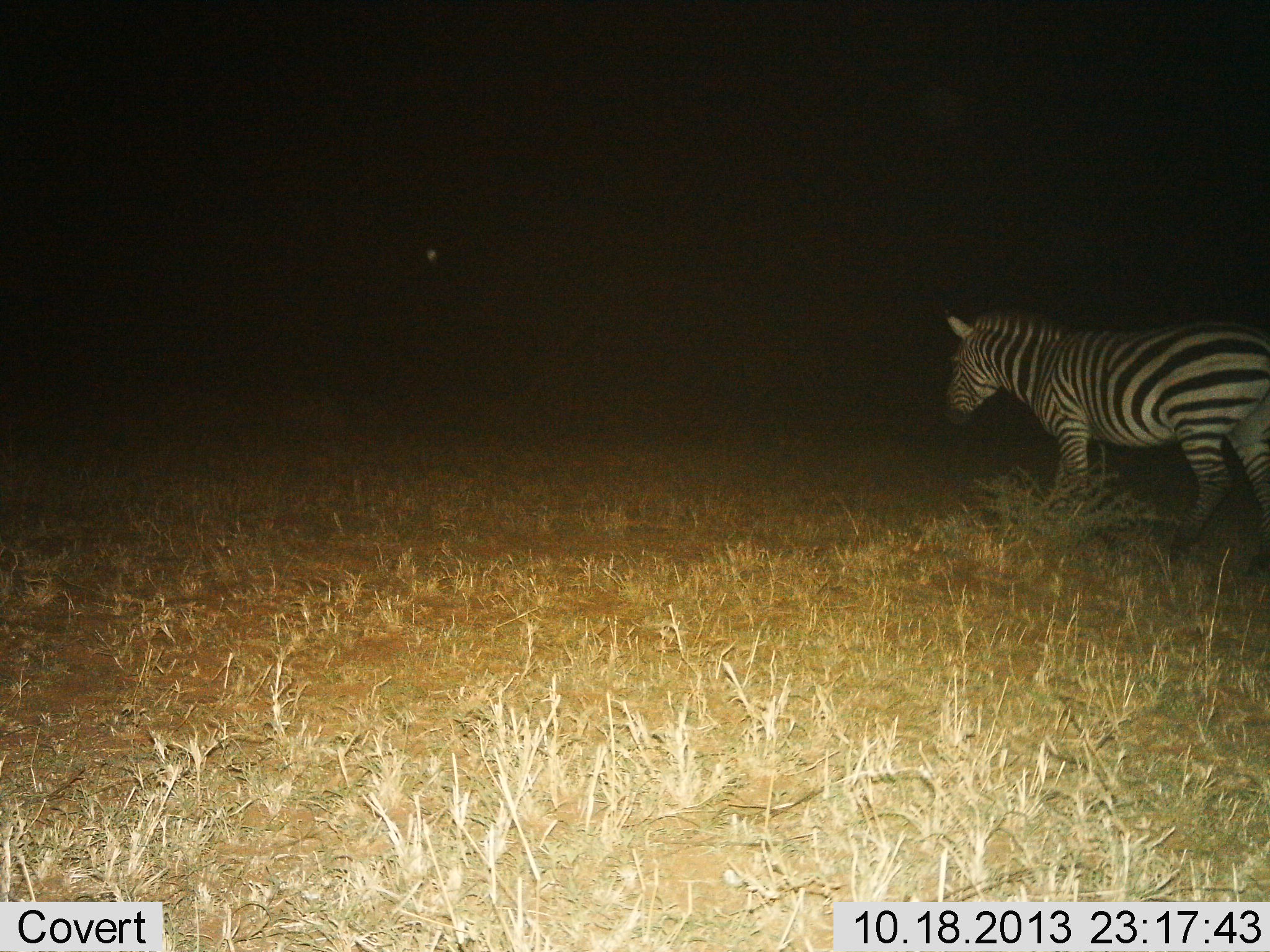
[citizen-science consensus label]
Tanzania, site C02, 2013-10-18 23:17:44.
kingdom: Animalia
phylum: Chordata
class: Mammalia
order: Perissodactyla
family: Equidae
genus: Equus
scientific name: Equus quagga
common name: plains zebra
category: zebra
Zebra (plains zebra) (Equus quagga), count 1. Behavior (volunteer vote fractions): standing 30%, resting 0%, moving 70%, interacting 0%. Young present (vote fraction): 0%. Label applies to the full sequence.